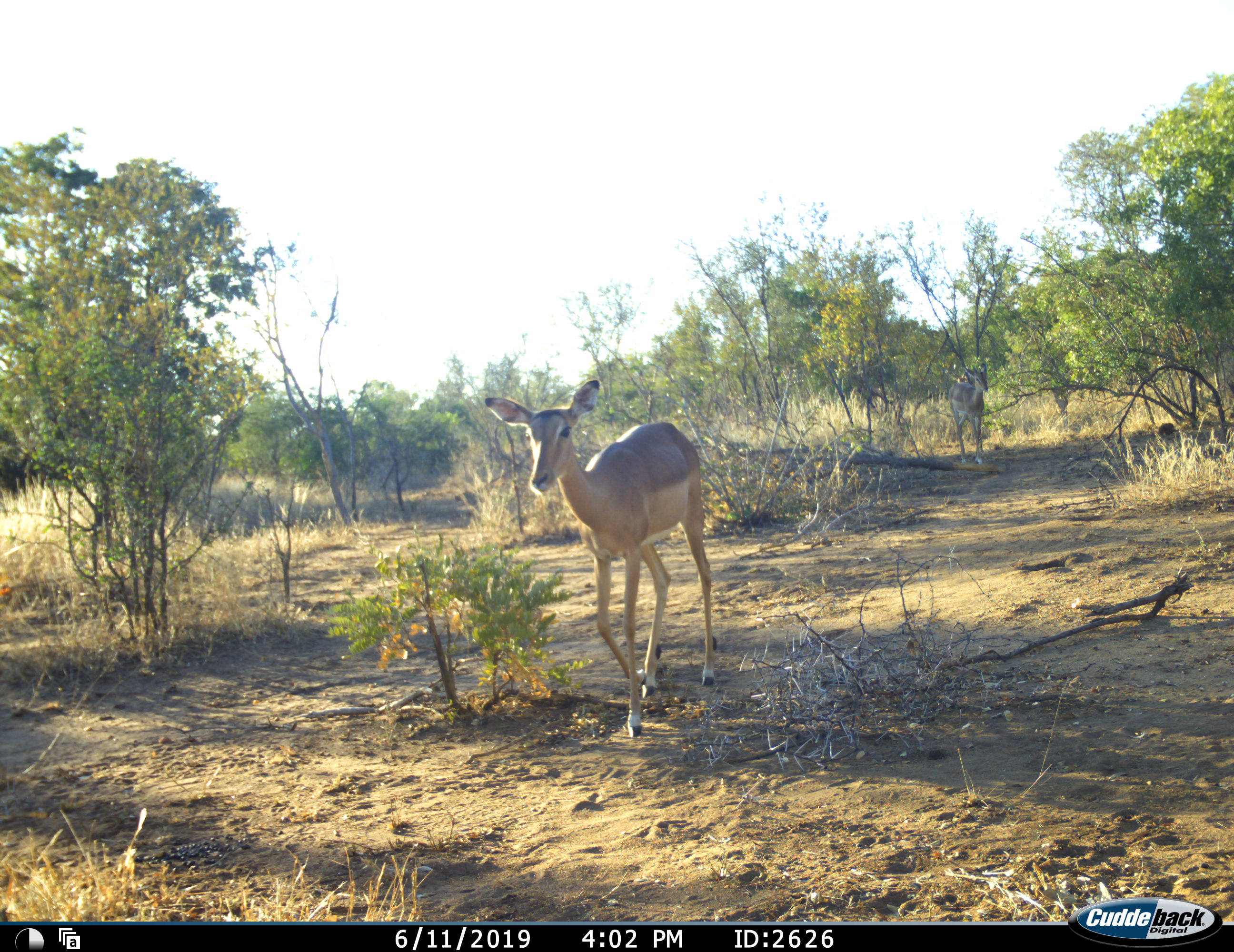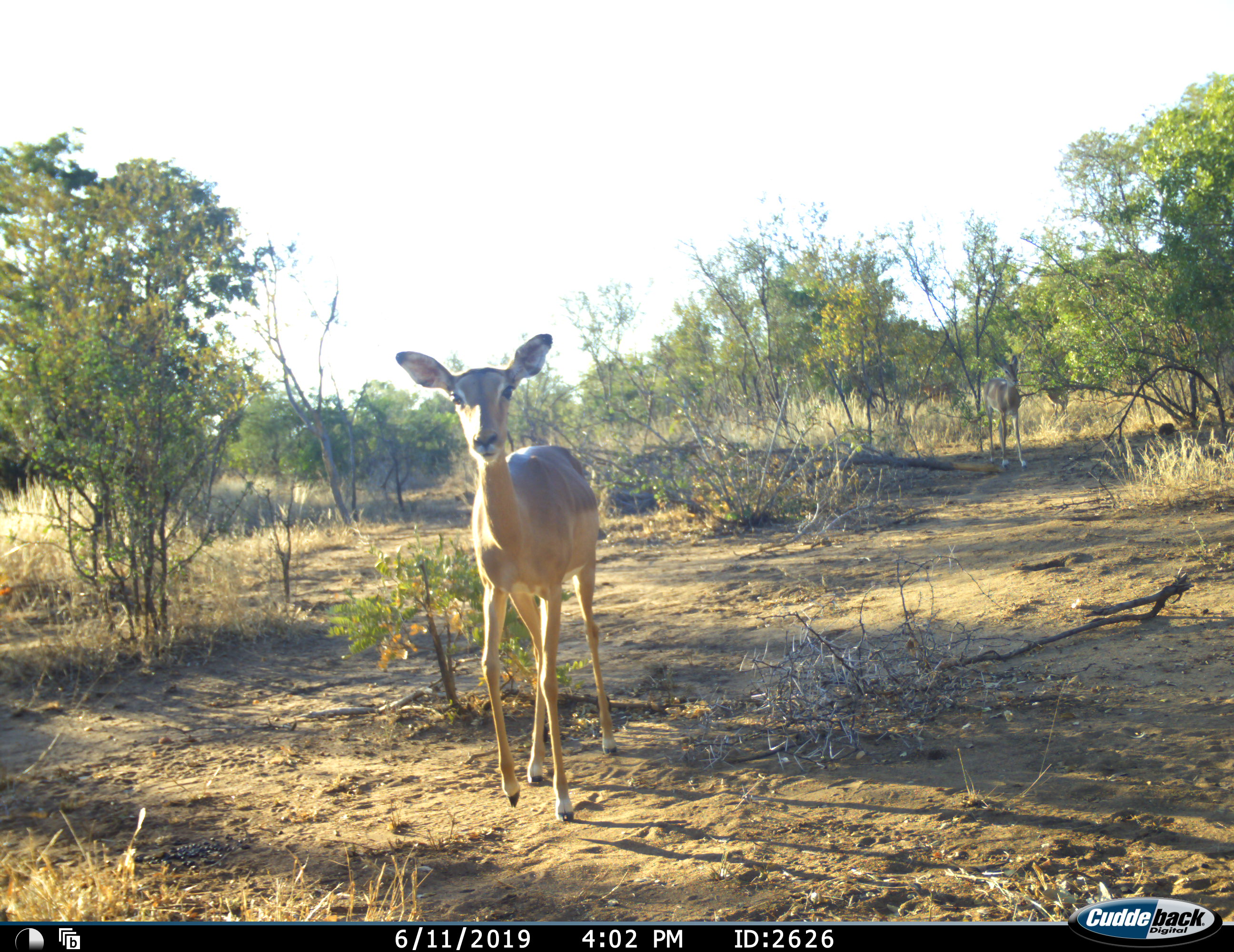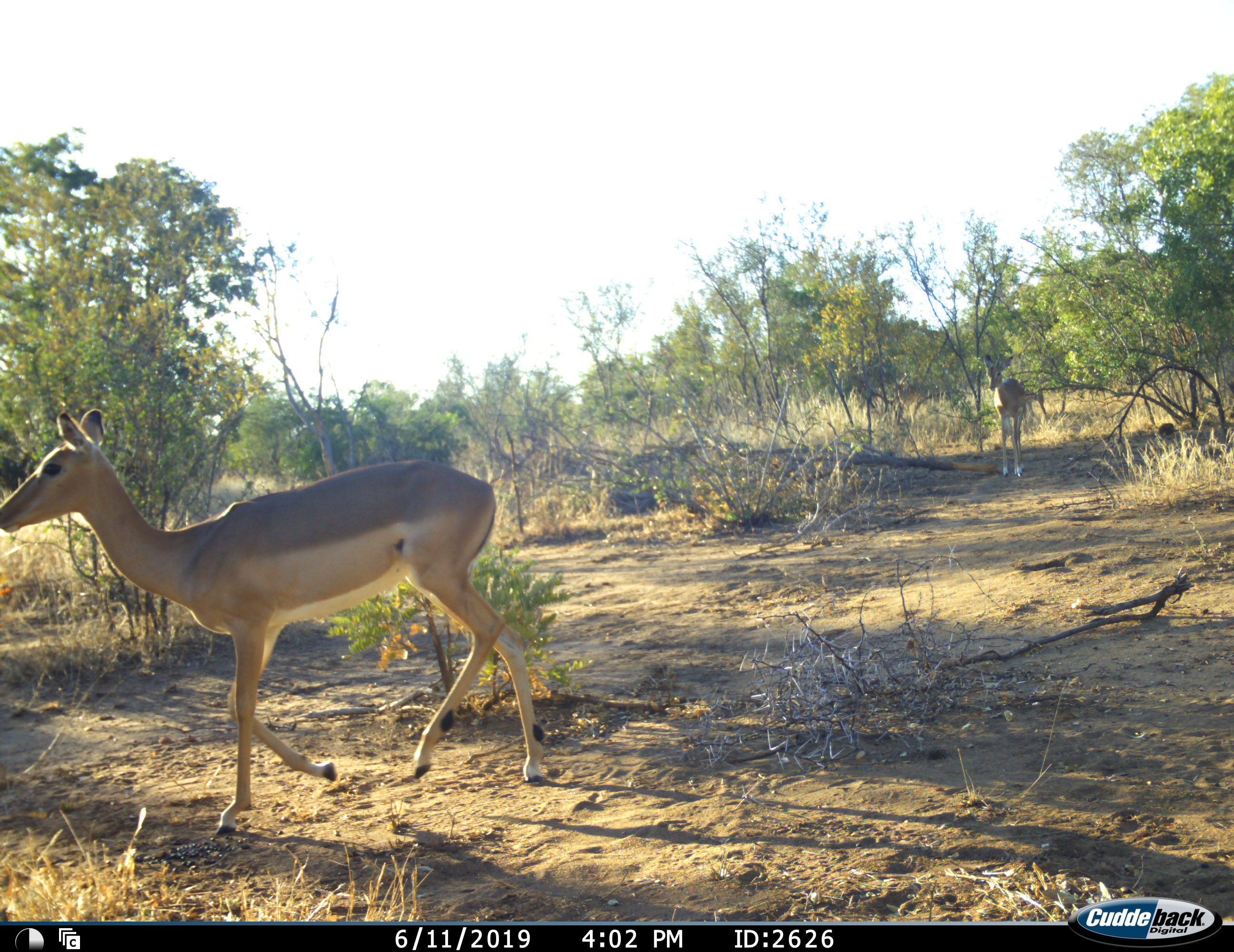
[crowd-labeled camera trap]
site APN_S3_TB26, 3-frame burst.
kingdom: Animalia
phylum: Chordata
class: Mammalia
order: Artiodactyla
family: Bovidae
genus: Aepyceros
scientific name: Aepyceros melampus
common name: impala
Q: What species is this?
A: Impala (Aepyceros melampus).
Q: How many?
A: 2.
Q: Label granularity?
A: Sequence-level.